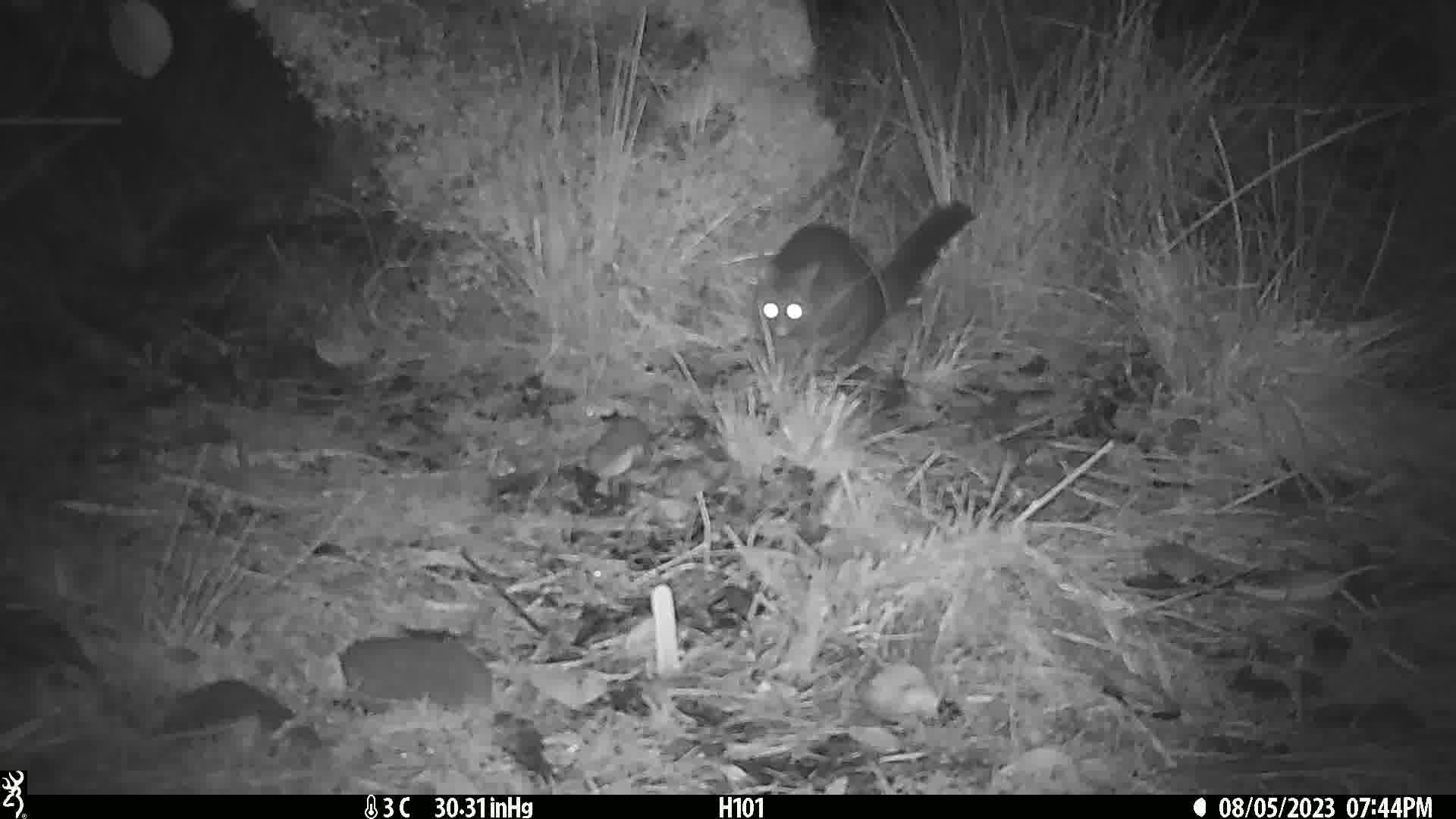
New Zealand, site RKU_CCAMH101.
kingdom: Animalia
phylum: Chordata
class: Mammalia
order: Diprotodontia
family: Phalangeridae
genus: Trichosurus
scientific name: Trichosurus vulpecula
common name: common brushtail possum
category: possum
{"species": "possum (common brushtail possum) (Trichosurus vulpecula)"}